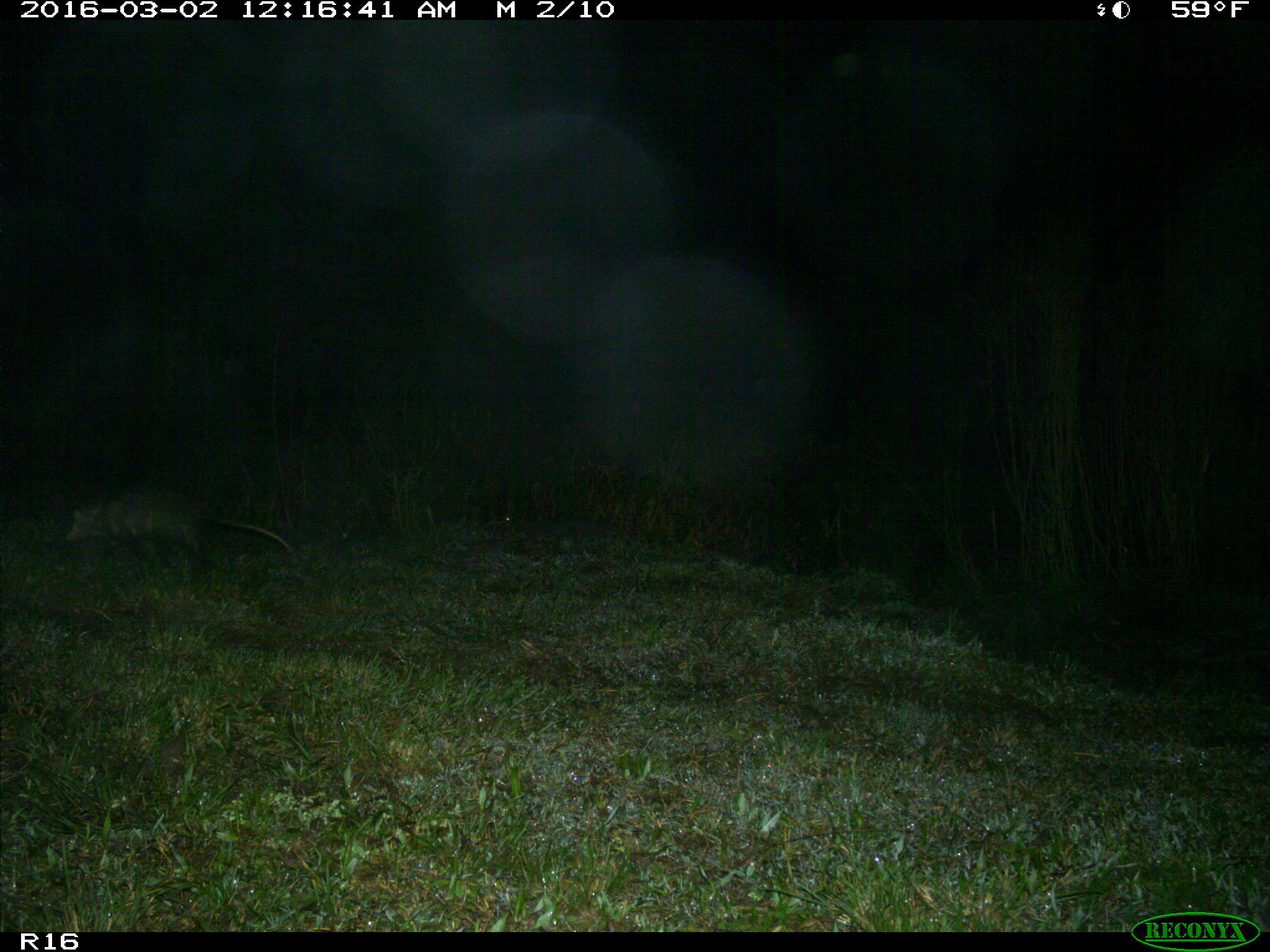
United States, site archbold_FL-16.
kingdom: Animalia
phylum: Chordata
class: Mammalia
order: Didelphimorphia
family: Didelphidae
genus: Didelphis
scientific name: Didelphis virginiana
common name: virginia opossum